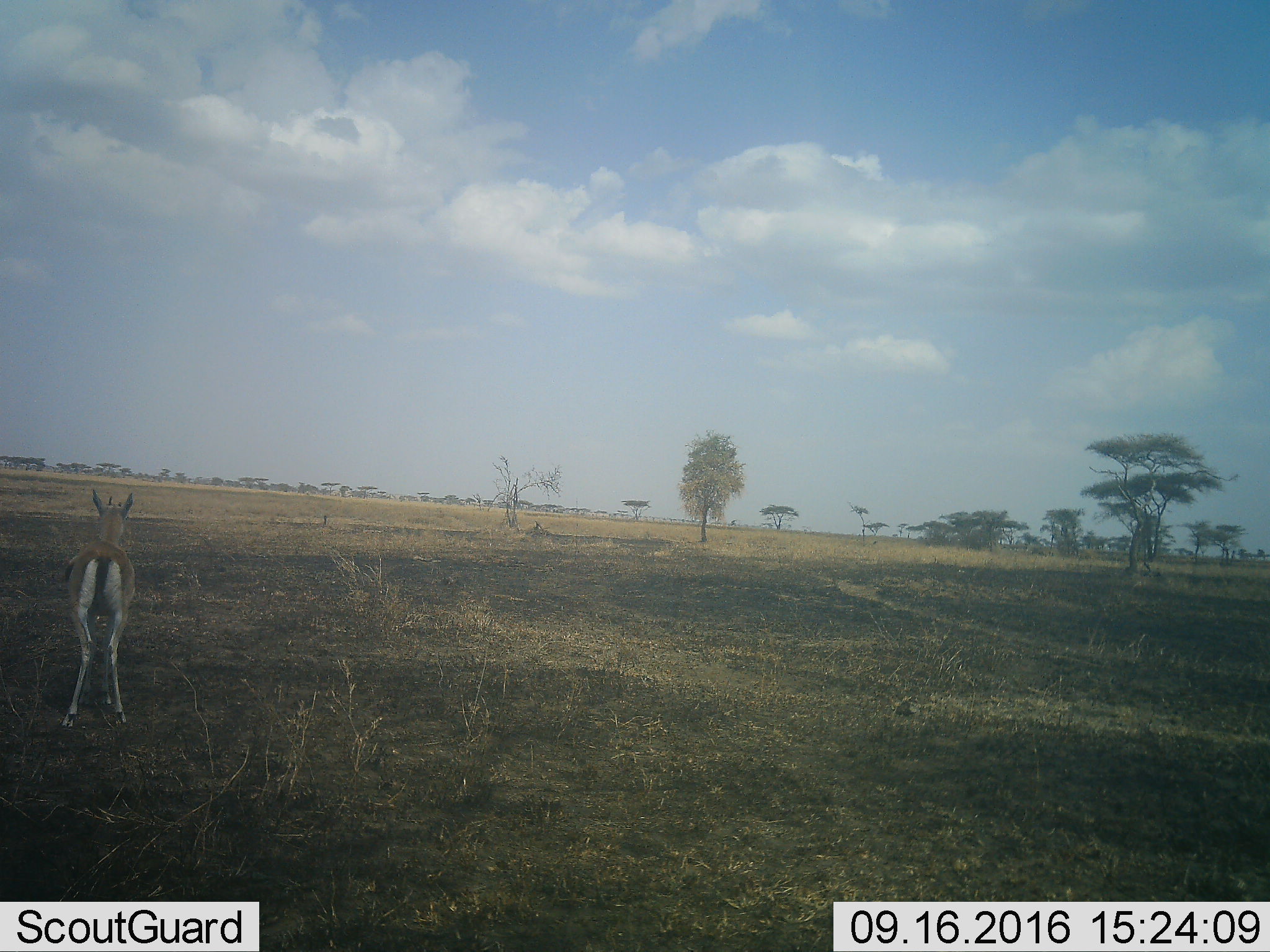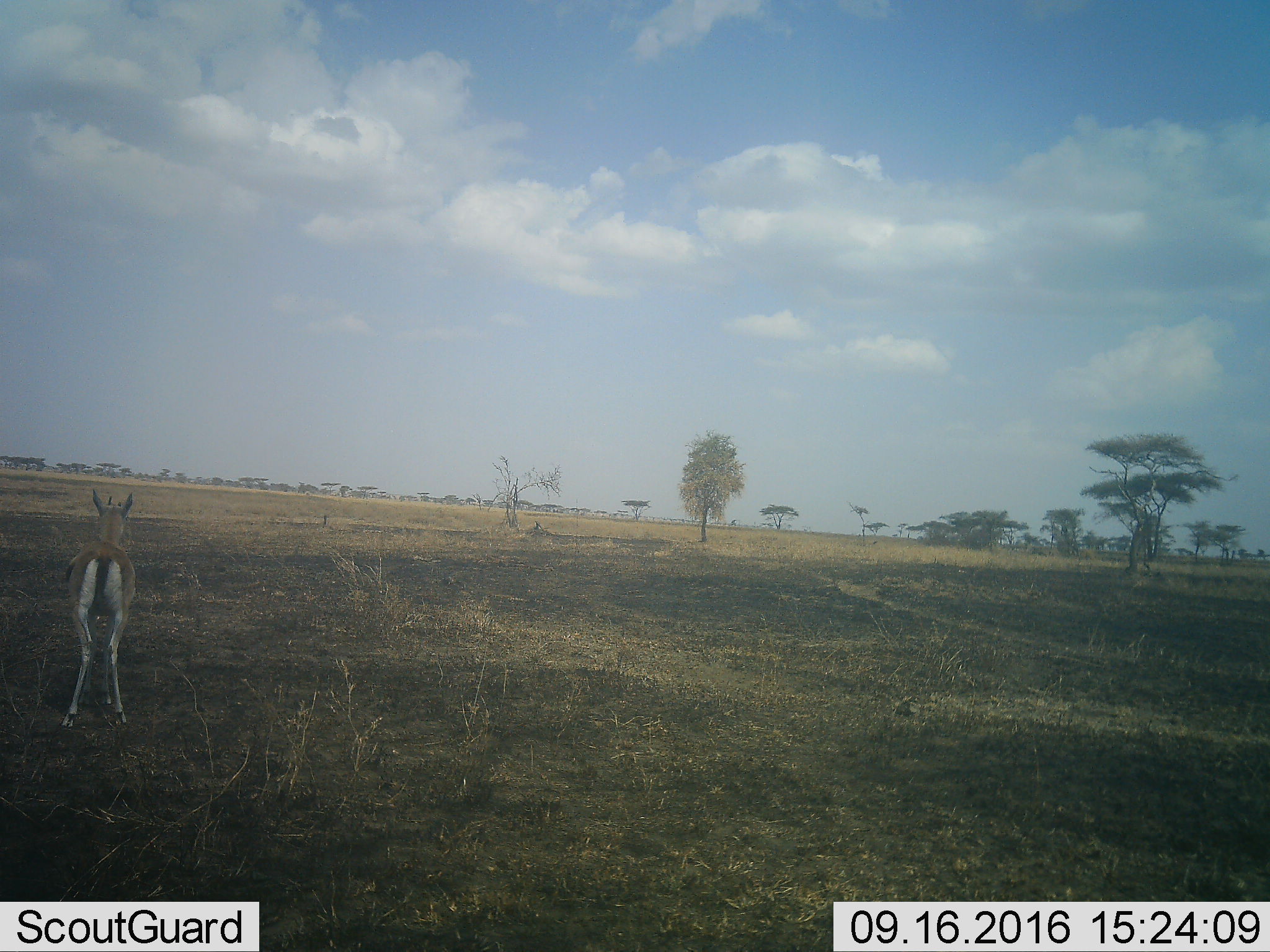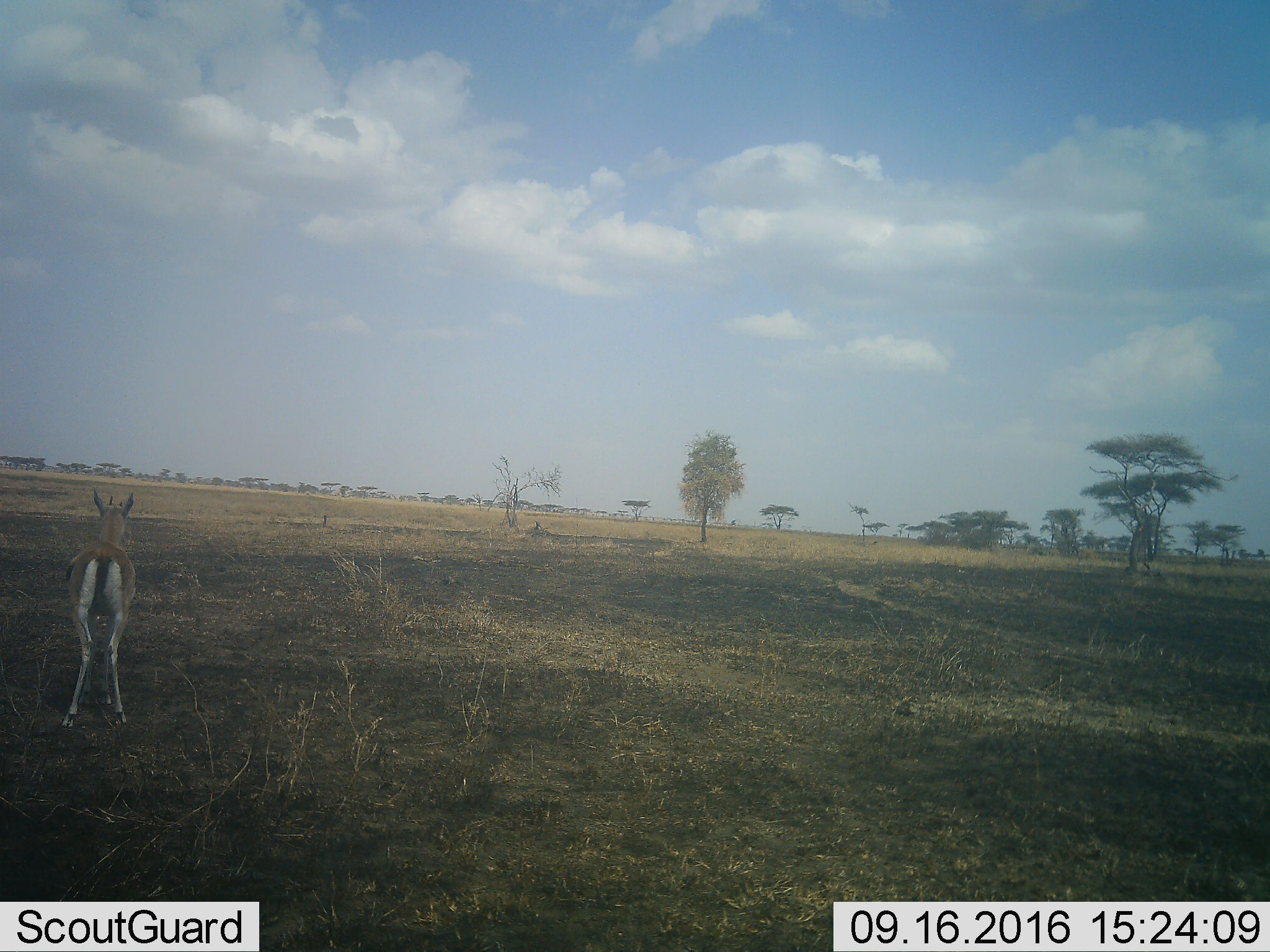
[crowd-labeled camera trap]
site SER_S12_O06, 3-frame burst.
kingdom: Animalia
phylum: Chordata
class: Mammalia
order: Artiodactyla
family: Bovidae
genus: Eudorcas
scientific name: Eudorcas thomsonii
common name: thomson's gazelle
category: gazellethomsons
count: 1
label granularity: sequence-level